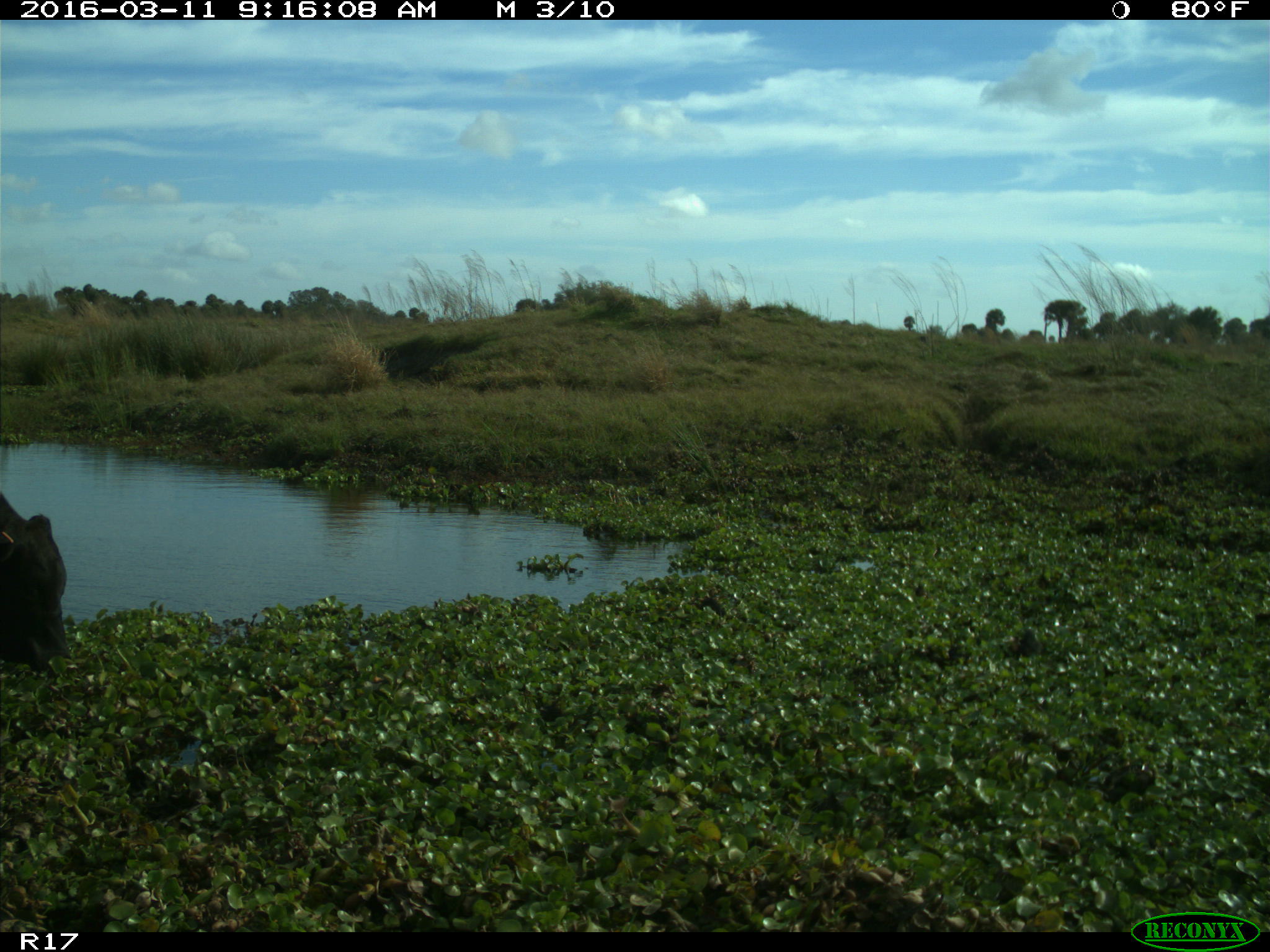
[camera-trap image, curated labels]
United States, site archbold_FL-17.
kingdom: Animalia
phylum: Chordata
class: Mammalia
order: Artiodactyla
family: Bovidae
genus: Bos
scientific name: Bos taurus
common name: domestic cow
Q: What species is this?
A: Bos taurus (domestic cow).